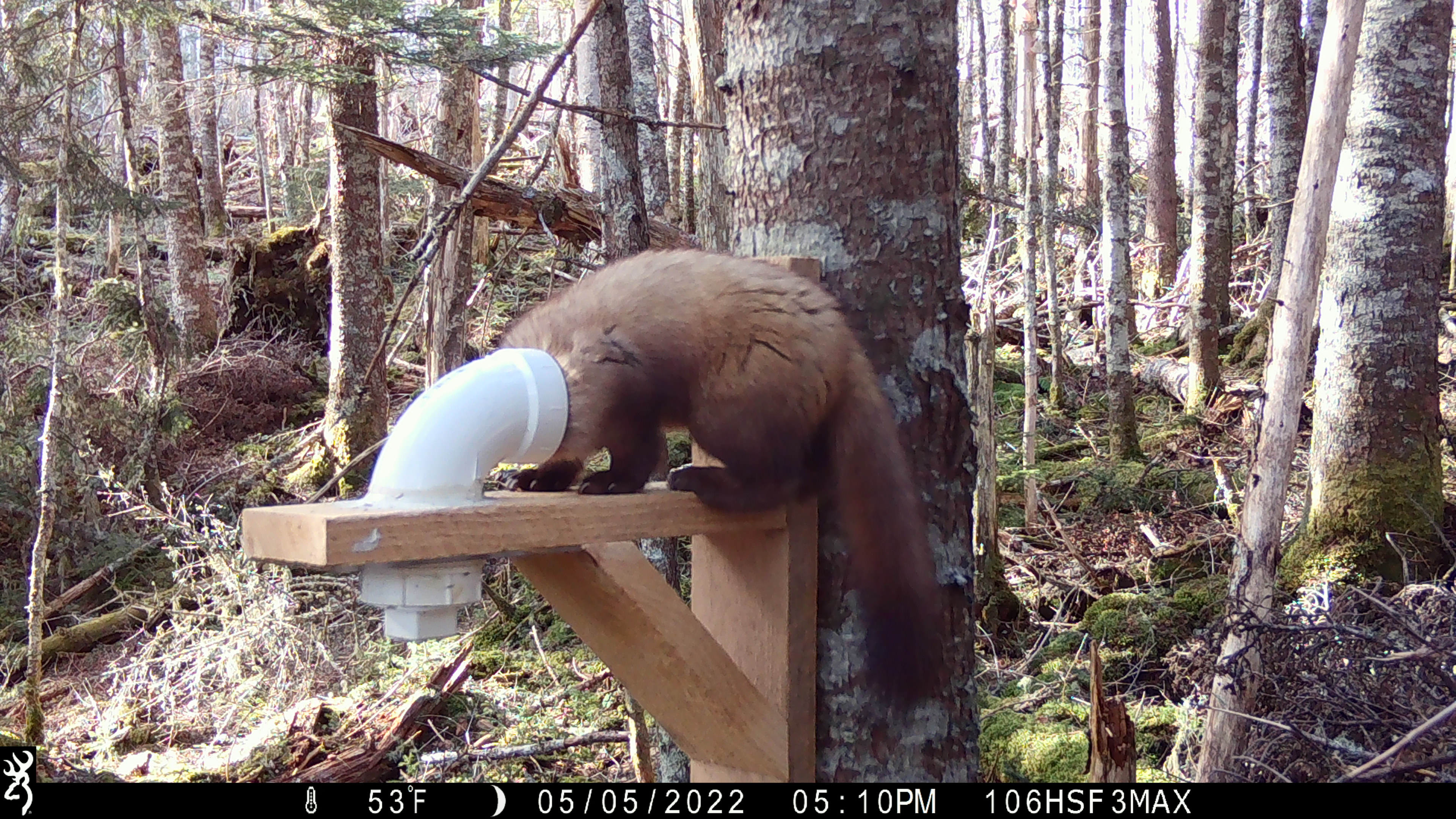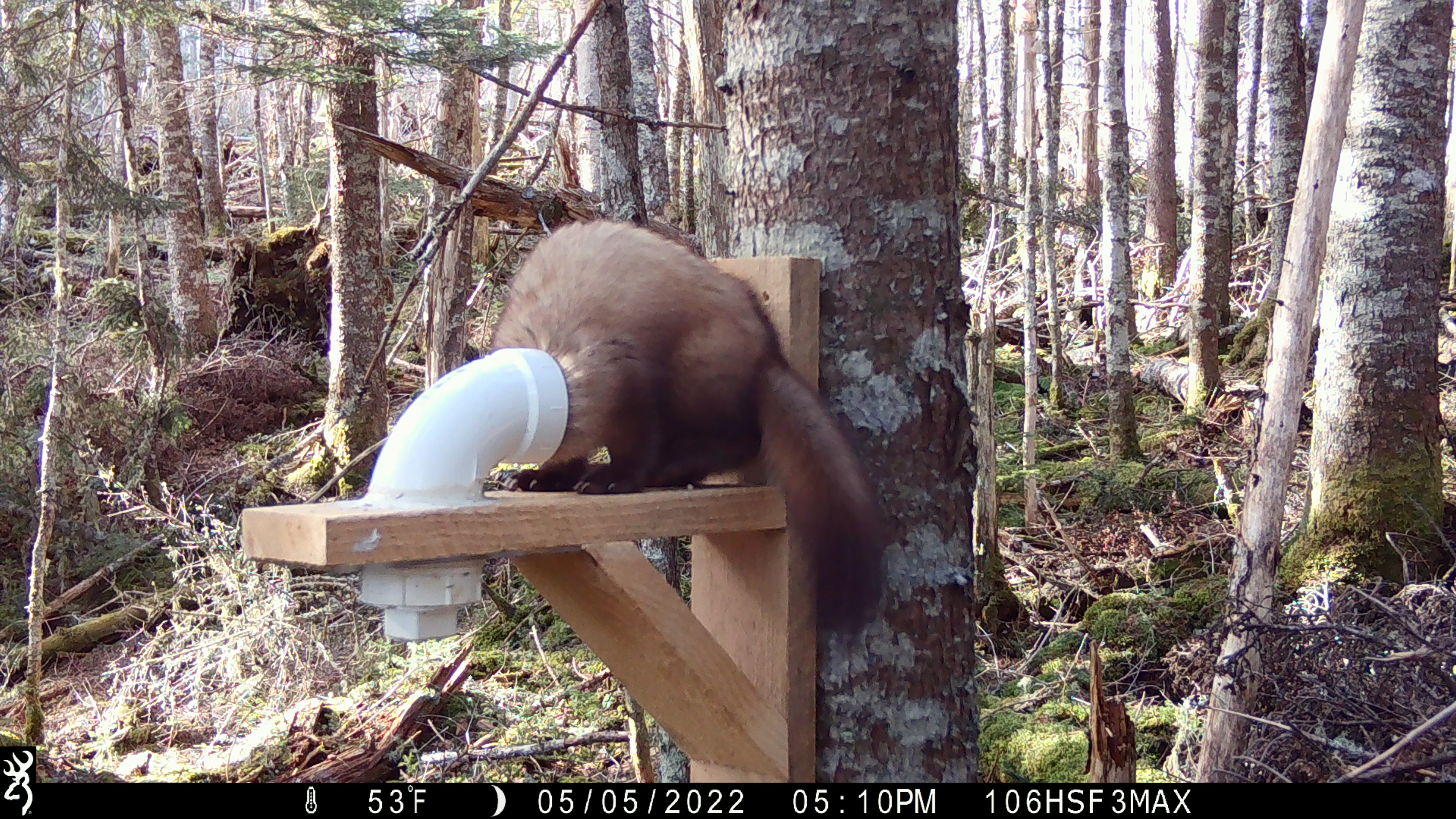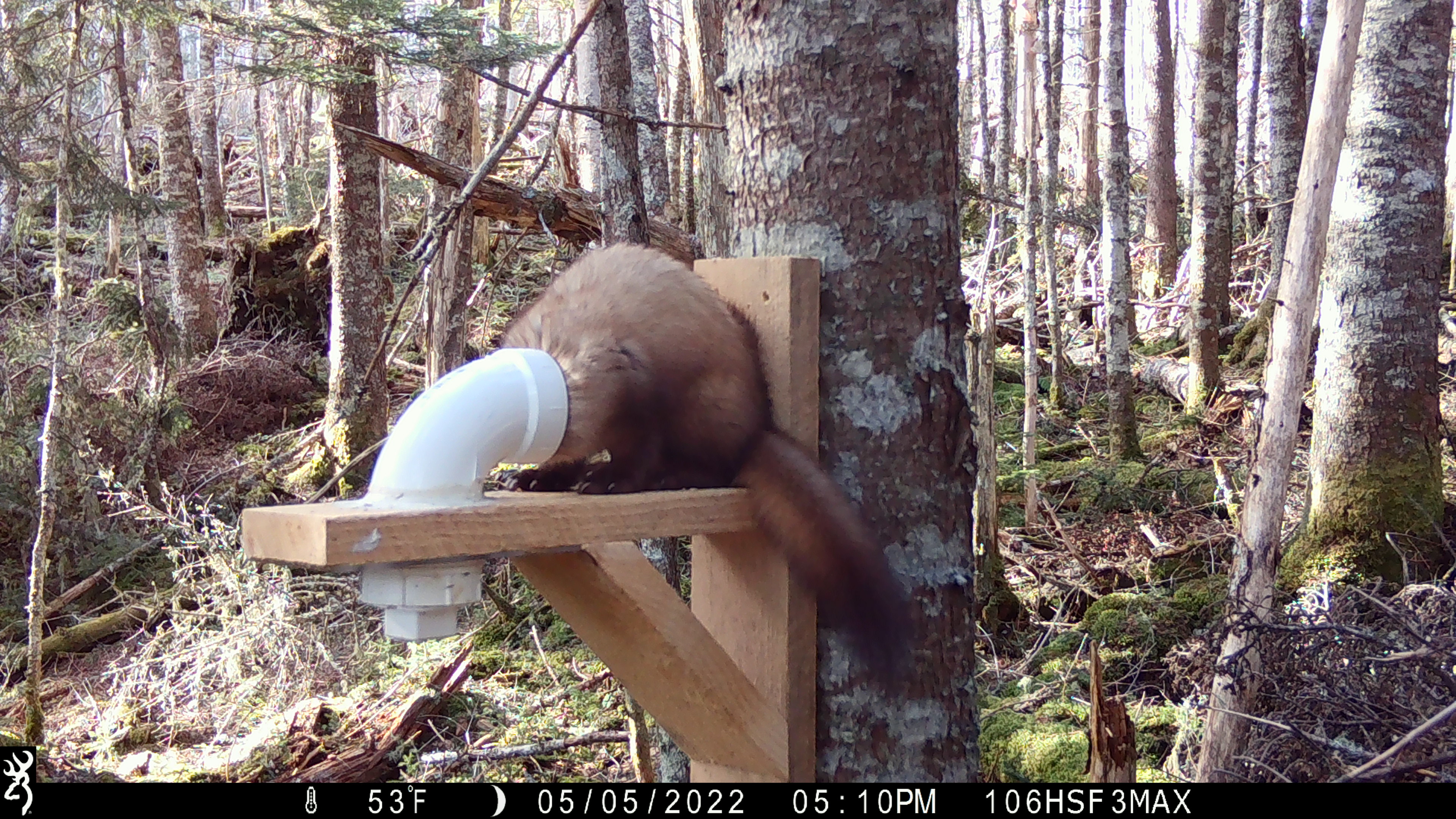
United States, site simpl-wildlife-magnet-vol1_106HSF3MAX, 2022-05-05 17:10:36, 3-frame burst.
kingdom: Animalia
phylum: Chordata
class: Mammalia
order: Carnivora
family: Mustelidae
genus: Martes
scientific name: Martes americana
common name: american marten